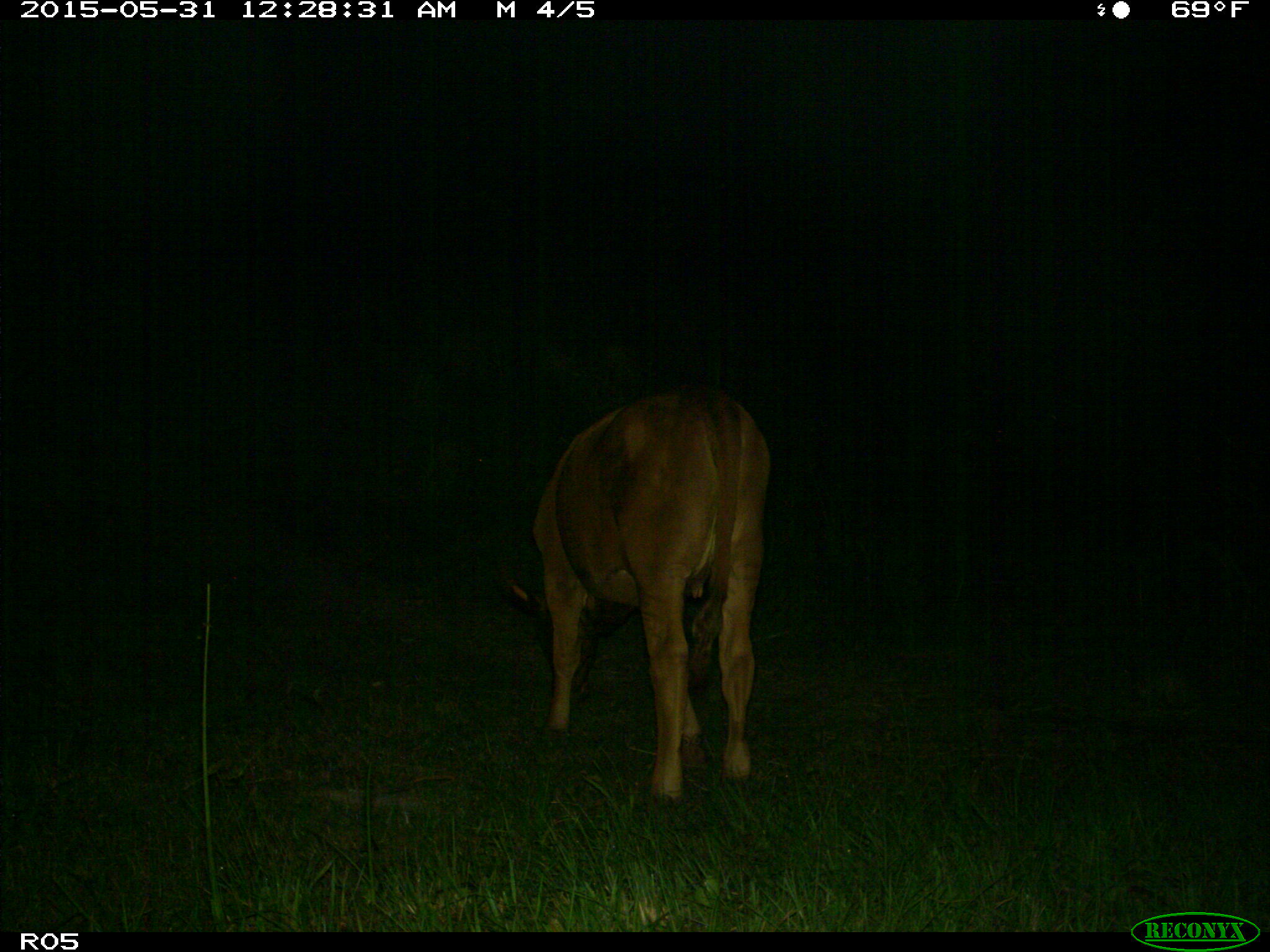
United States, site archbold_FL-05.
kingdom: Animalia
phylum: Chordata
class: Mammalia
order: Artiodactyla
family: Bovidae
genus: Bos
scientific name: Bos taurus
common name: domestic cow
Bos taurus (domestic cow).